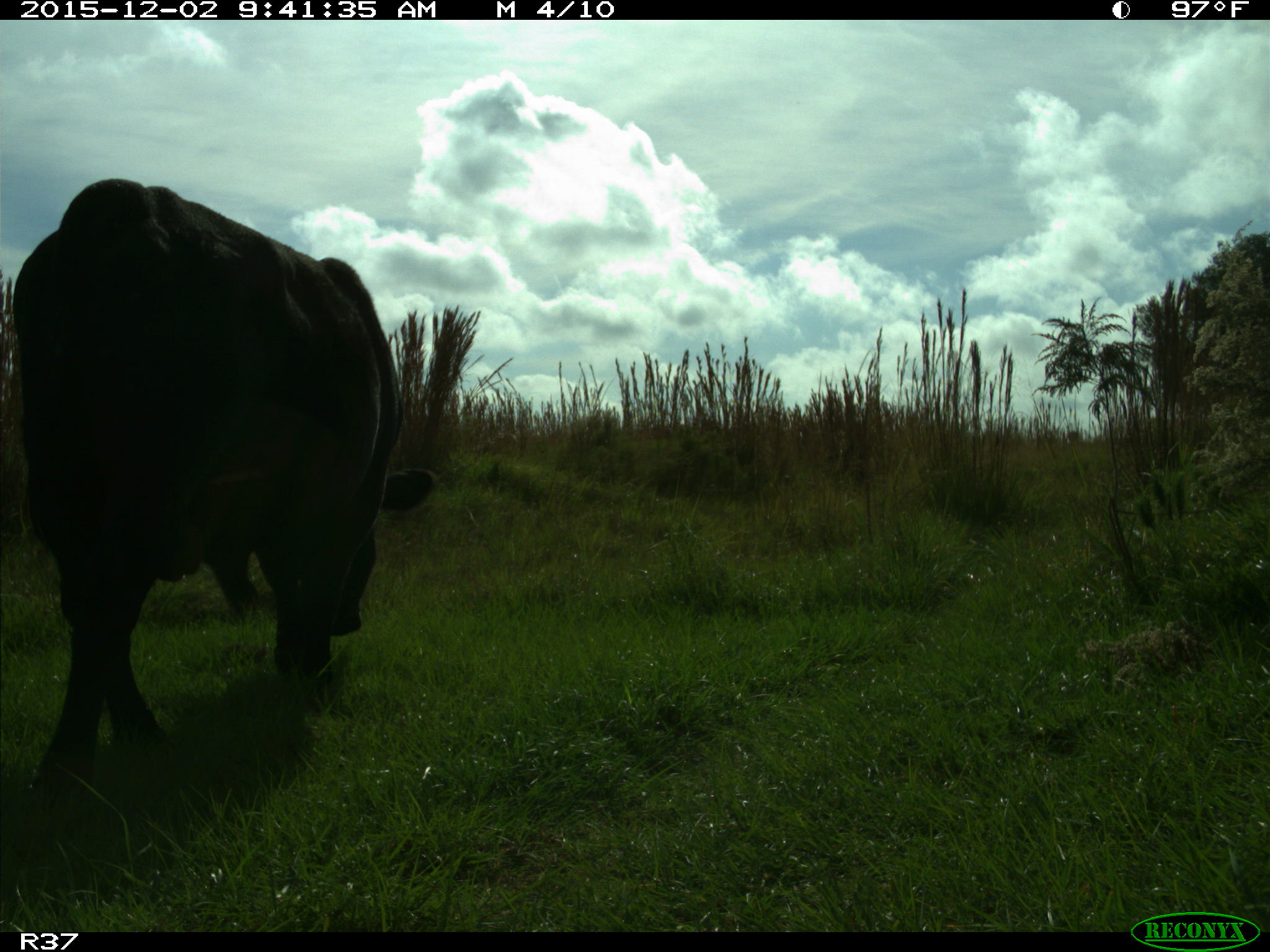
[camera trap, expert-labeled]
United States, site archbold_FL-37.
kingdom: Animalia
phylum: Chordata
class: Mammalia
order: Artiodactyla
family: Bovidae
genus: Bos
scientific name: Bos taurus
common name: domestic cow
Bos taurus (domestic cow).